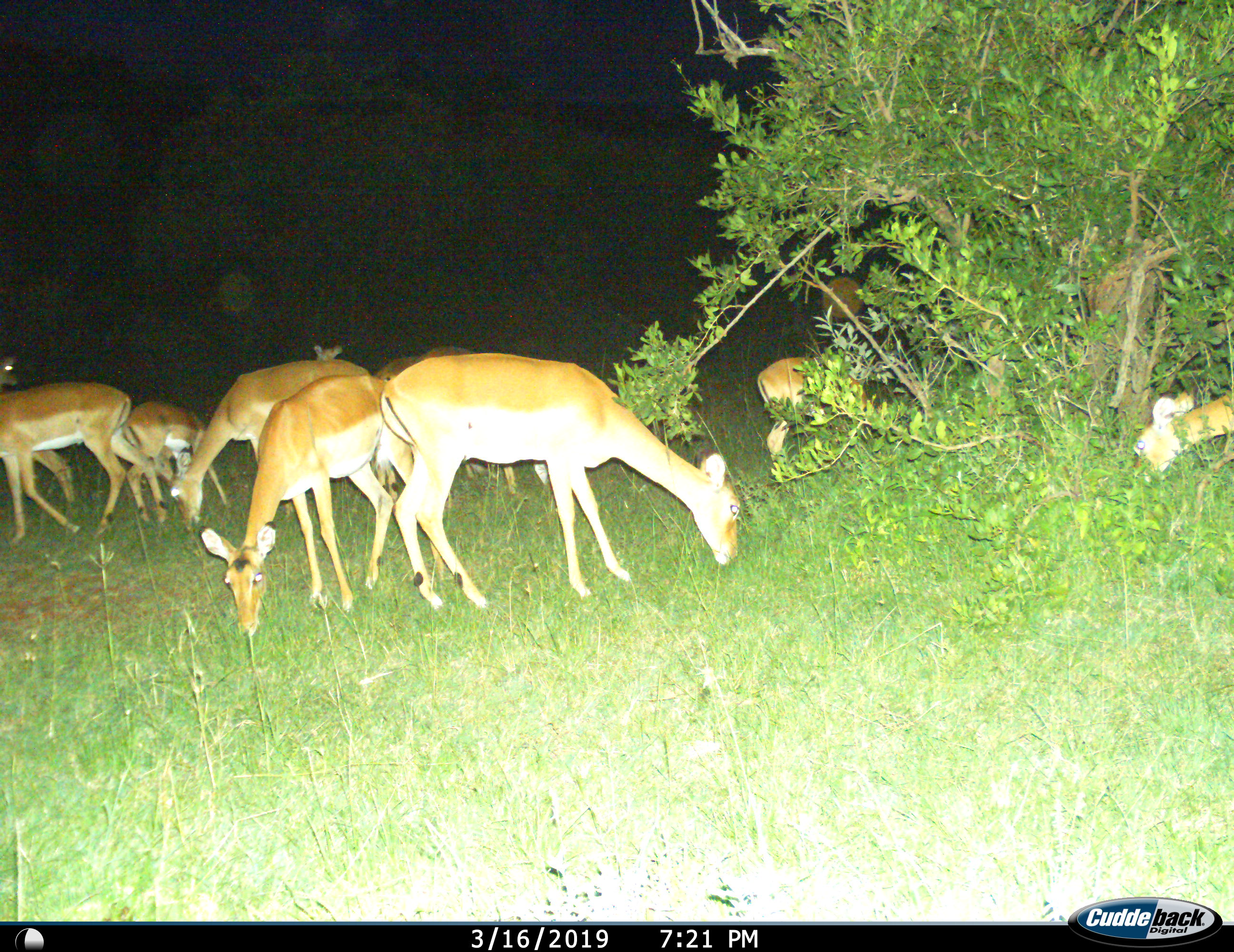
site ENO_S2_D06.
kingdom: Animalia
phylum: Chordata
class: Mammalia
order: Artiodactyla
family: Bovidae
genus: Aepyceros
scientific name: Aepyceros melampus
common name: impala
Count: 11-50.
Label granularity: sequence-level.